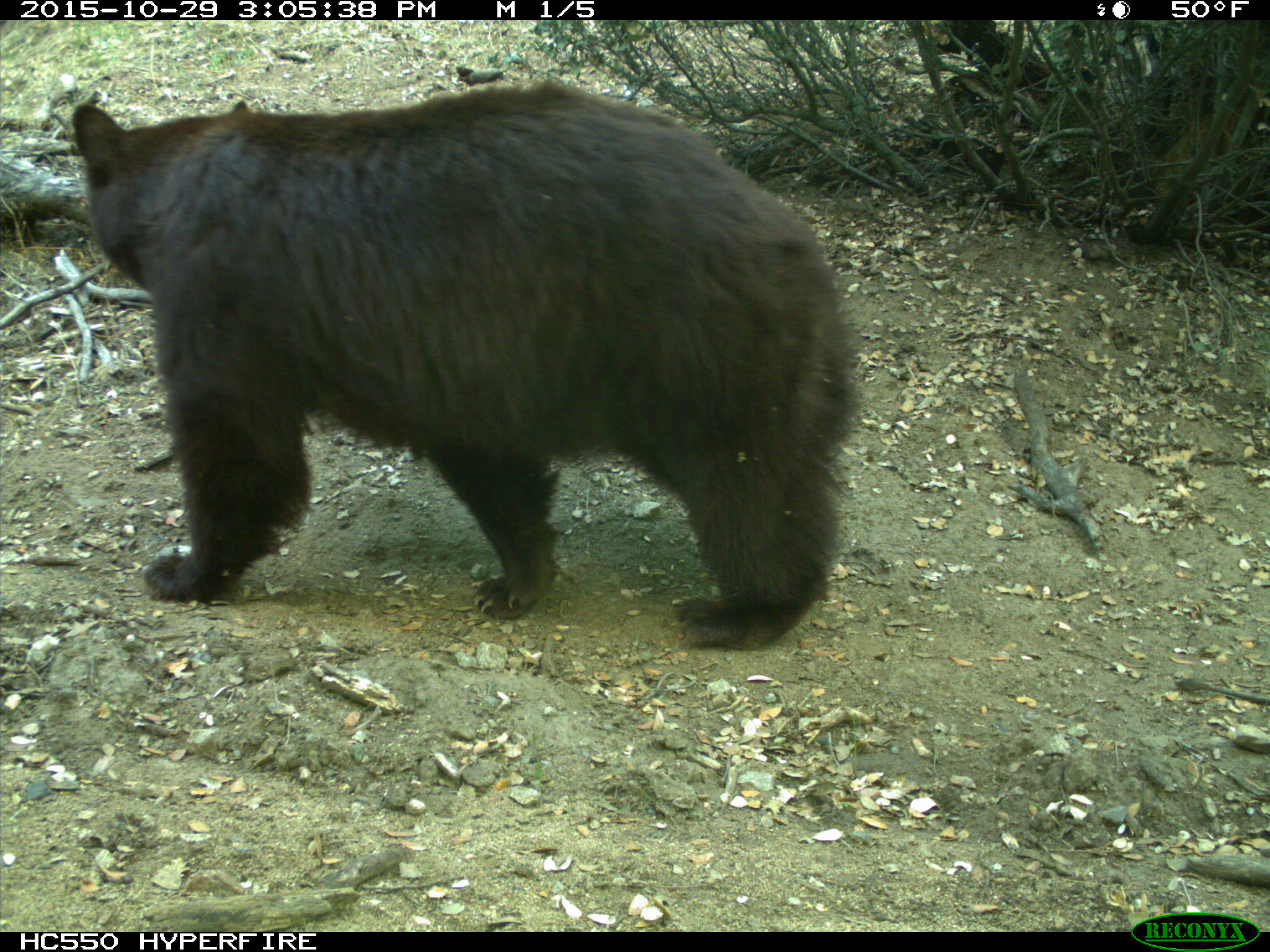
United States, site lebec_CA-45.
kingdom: Animalia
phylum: Chordata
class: Mammalia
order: Carnivora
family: Ursidae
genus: Ursus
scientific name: Ursus americanus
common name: american black bear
Ursus americanus (american black bear).